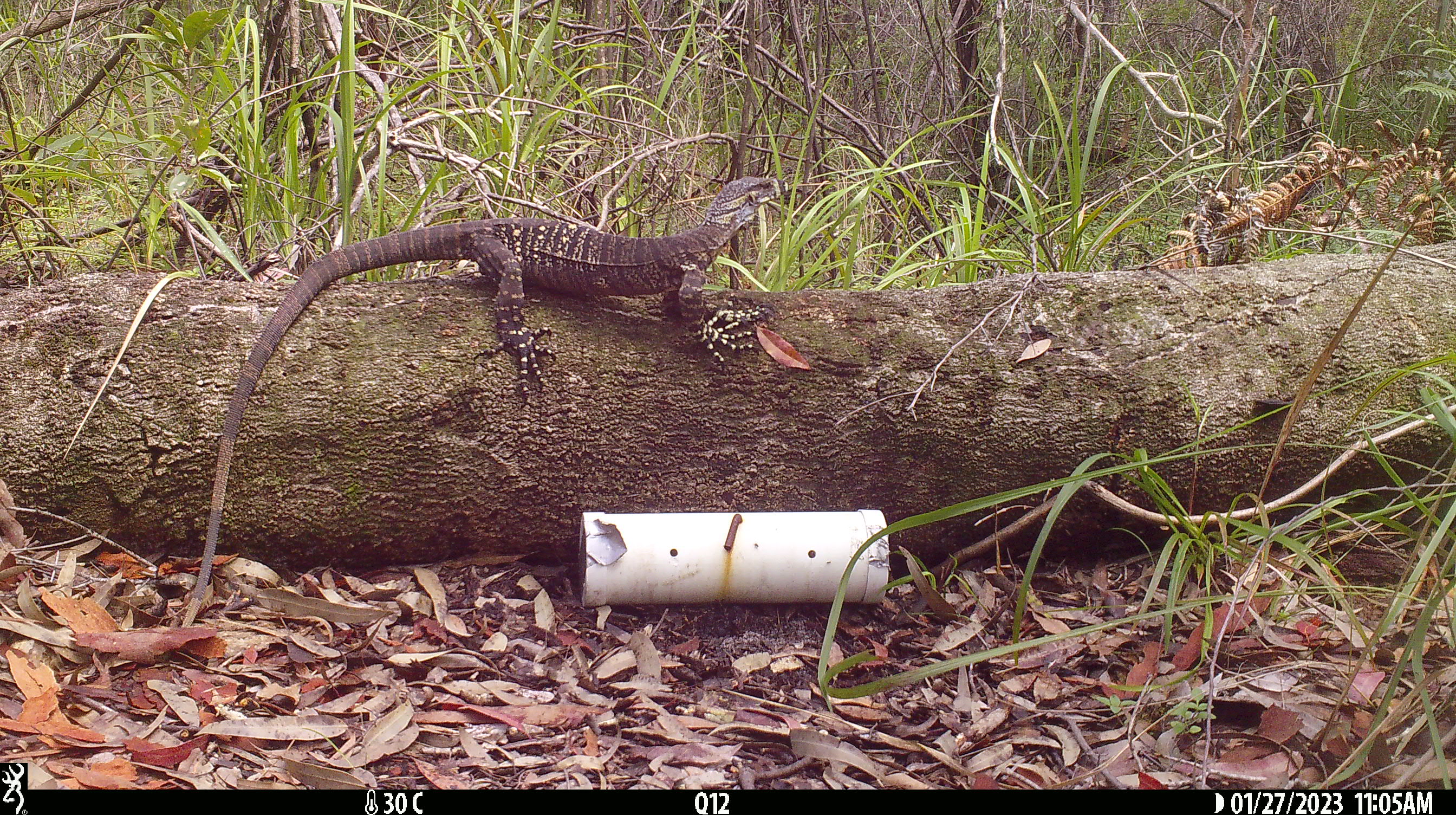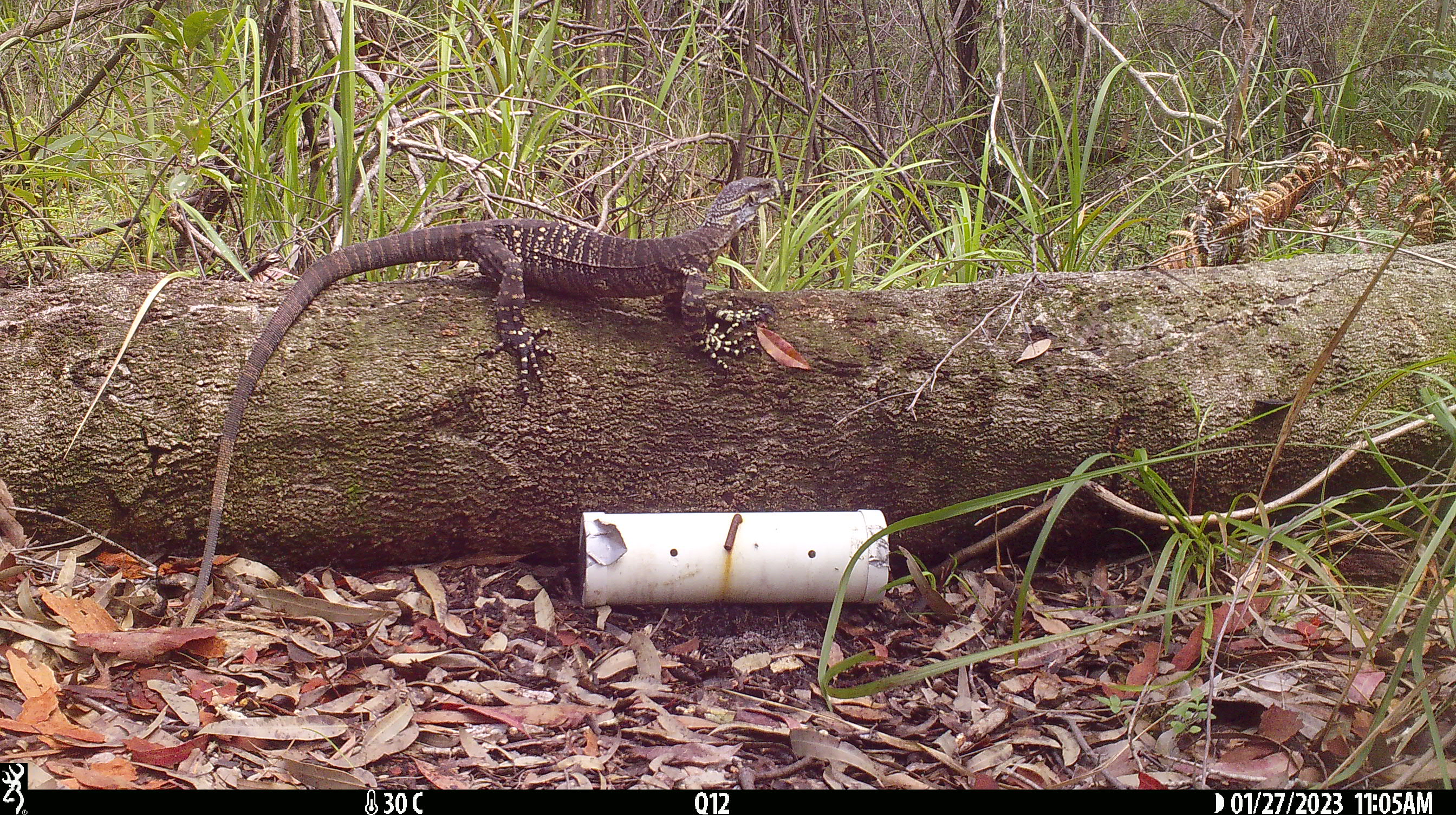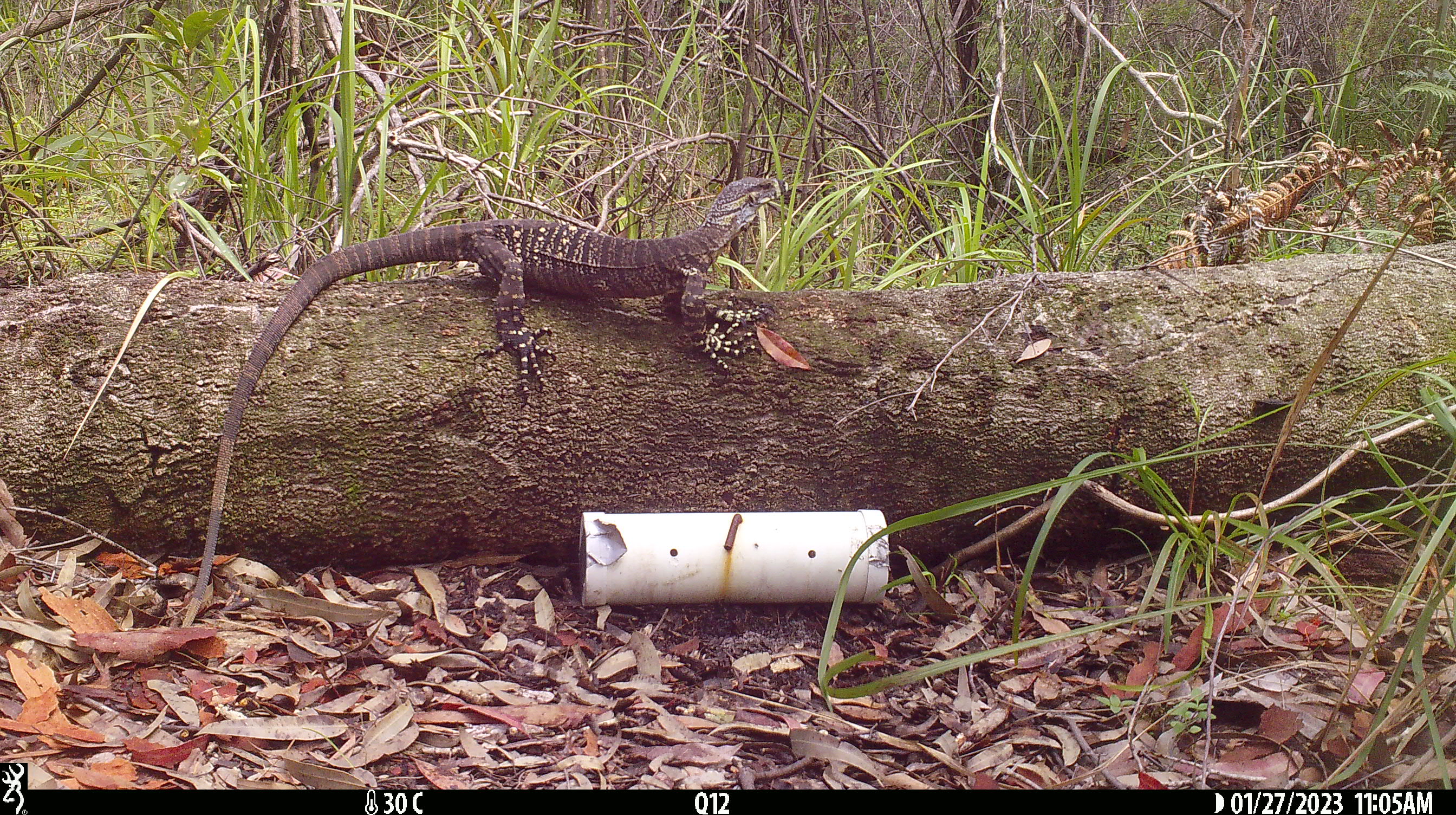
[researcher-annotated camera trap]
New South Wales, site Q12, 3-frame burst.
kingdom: Animalia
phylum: Chordata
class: Reptilia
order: Squamata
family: Varanidae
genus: Varanus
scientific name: Varanus varius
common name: lace monitor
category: goanna